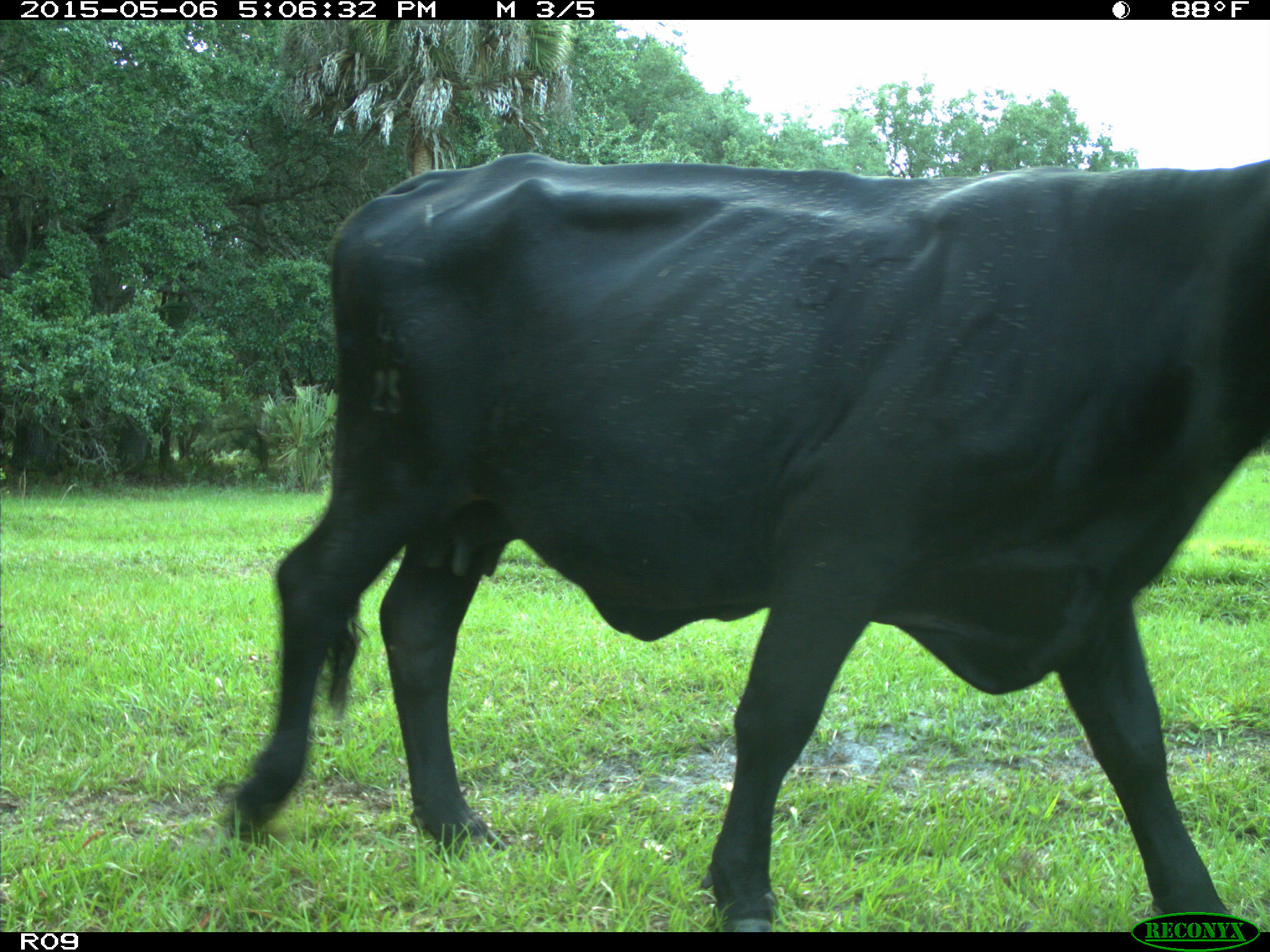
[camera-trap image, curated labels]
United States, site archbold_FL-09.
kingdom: Animalia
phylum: Chordata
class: Mammalia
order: Artiodactyla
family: Bovidae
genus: Bos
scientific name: Bos taurus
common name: domestic cow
Bos taurus (domestic cow).